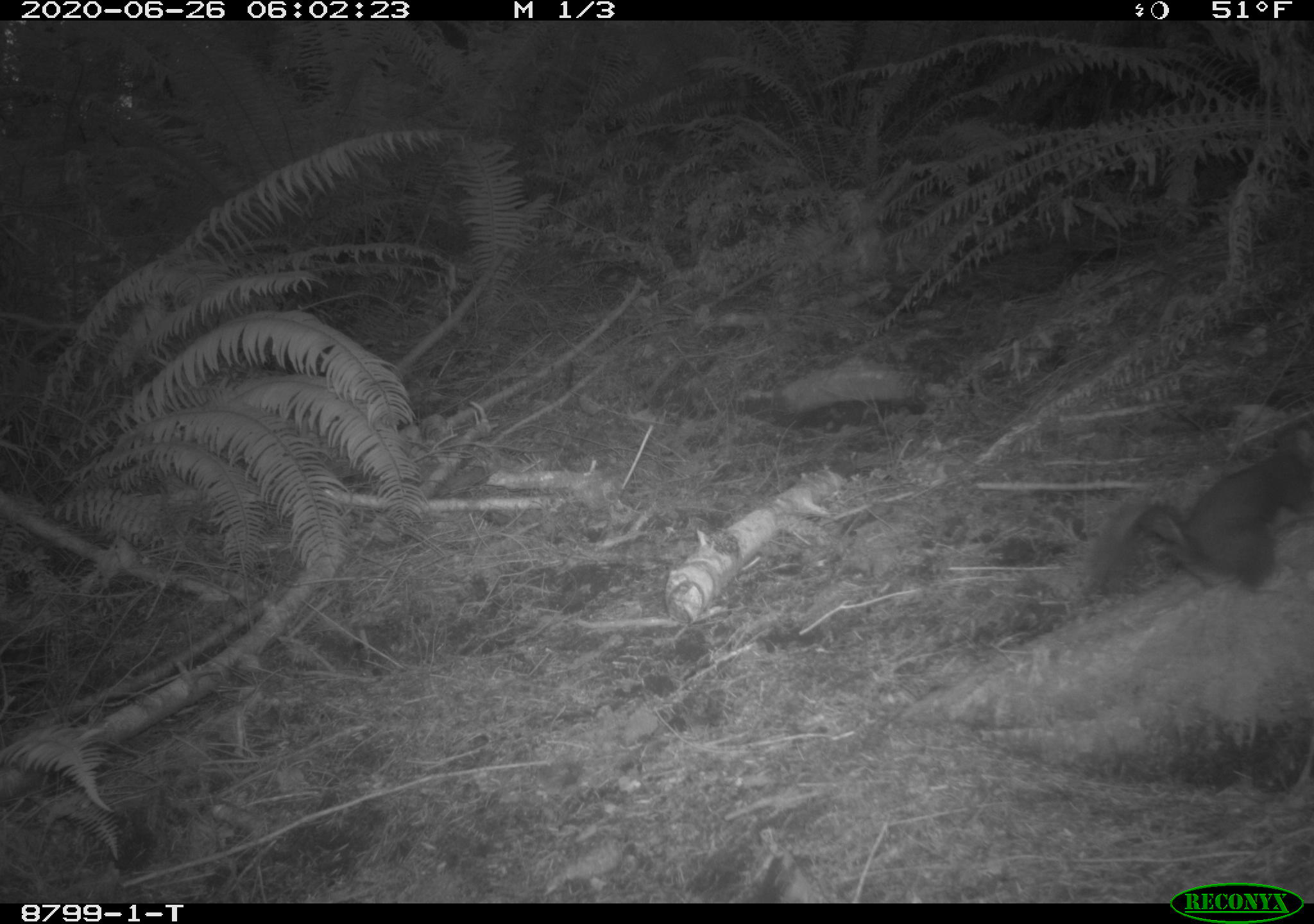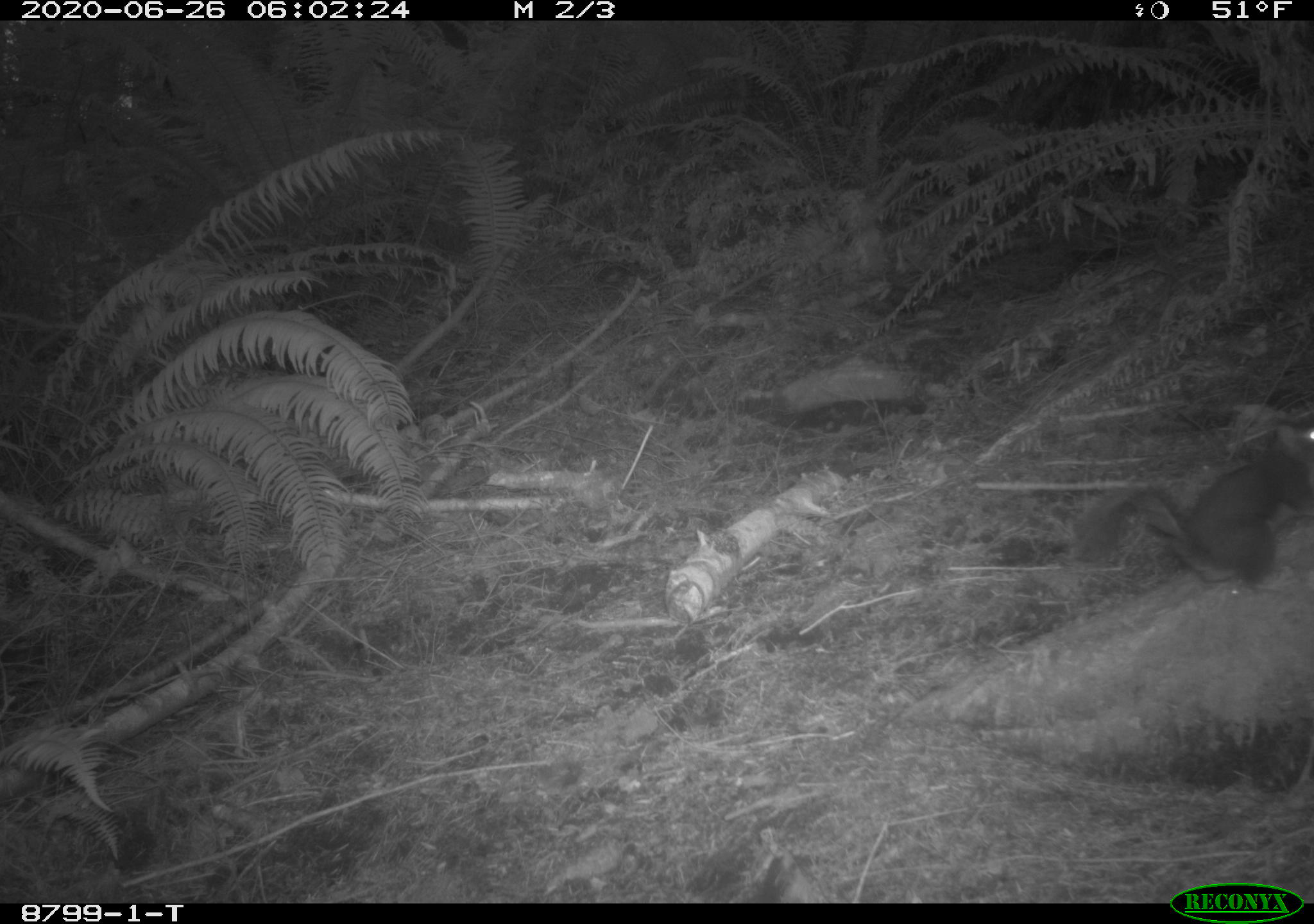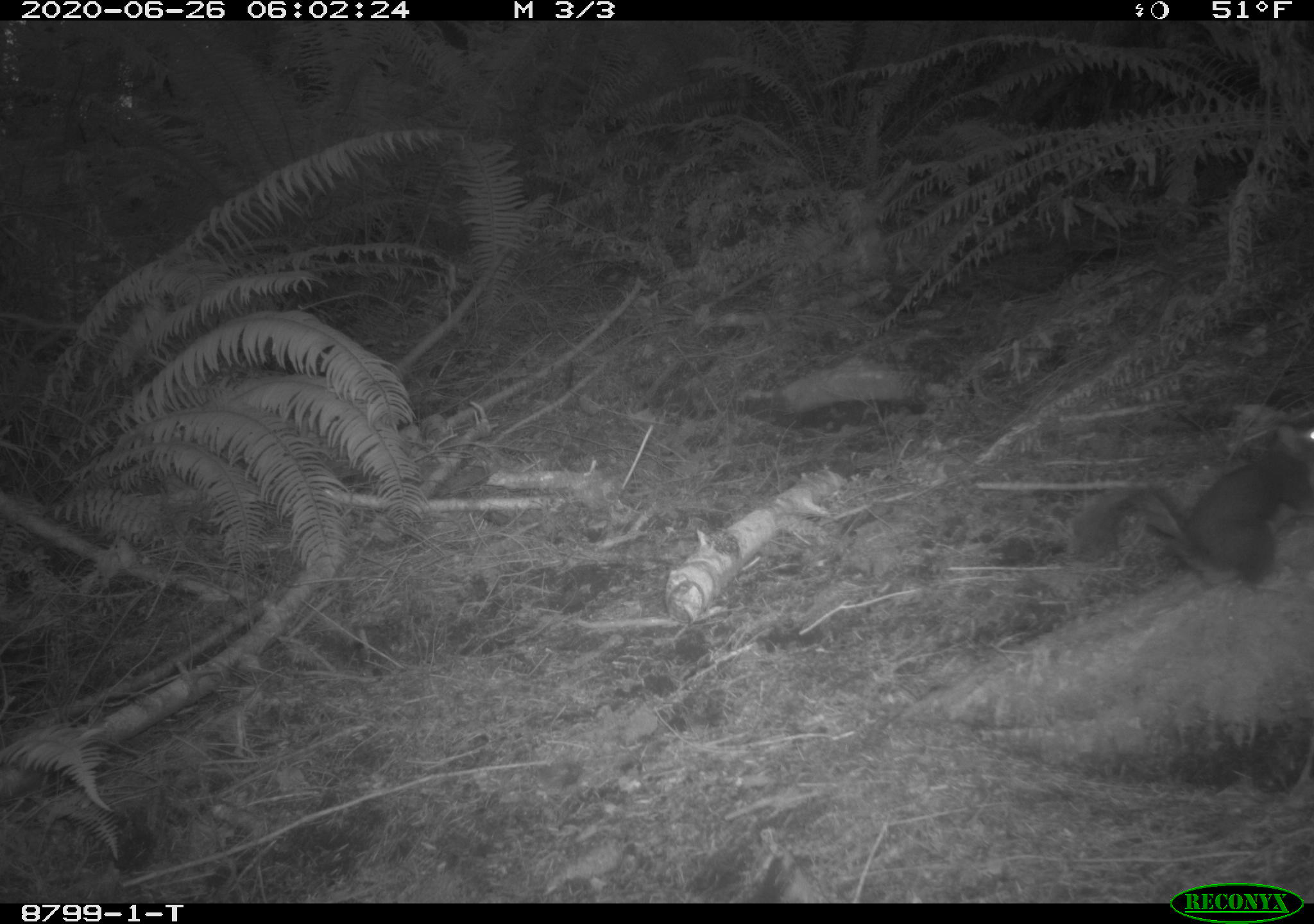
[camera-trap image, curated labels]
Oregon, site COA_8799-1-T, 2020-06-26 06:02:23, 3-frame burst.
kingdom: Animalia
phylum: Chordata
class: Mammalia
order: Rodentia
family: Sciuridae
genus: Tamiasciurus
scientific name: Tamiasciurus douglasii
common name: douglas squirrel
Douglas squirrel (Tamiasciurus douglasii).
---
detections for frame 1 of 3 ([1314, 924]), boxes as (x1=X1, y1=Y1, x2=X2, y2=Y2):
douglas squirrel: (x1=1092, y1=445, x2=1310, y2=608)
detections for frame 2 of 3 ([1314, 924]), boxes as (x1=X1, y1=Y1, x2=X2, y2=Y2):
douglas squirrel: (x1=1068, y1=420, x2=1313, y2=591)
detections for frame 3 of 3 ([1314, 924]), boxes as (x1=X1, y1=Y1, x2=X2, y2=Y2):
douglas squirrel: (x1=1056, y1=420, x2=1310, y2=597)